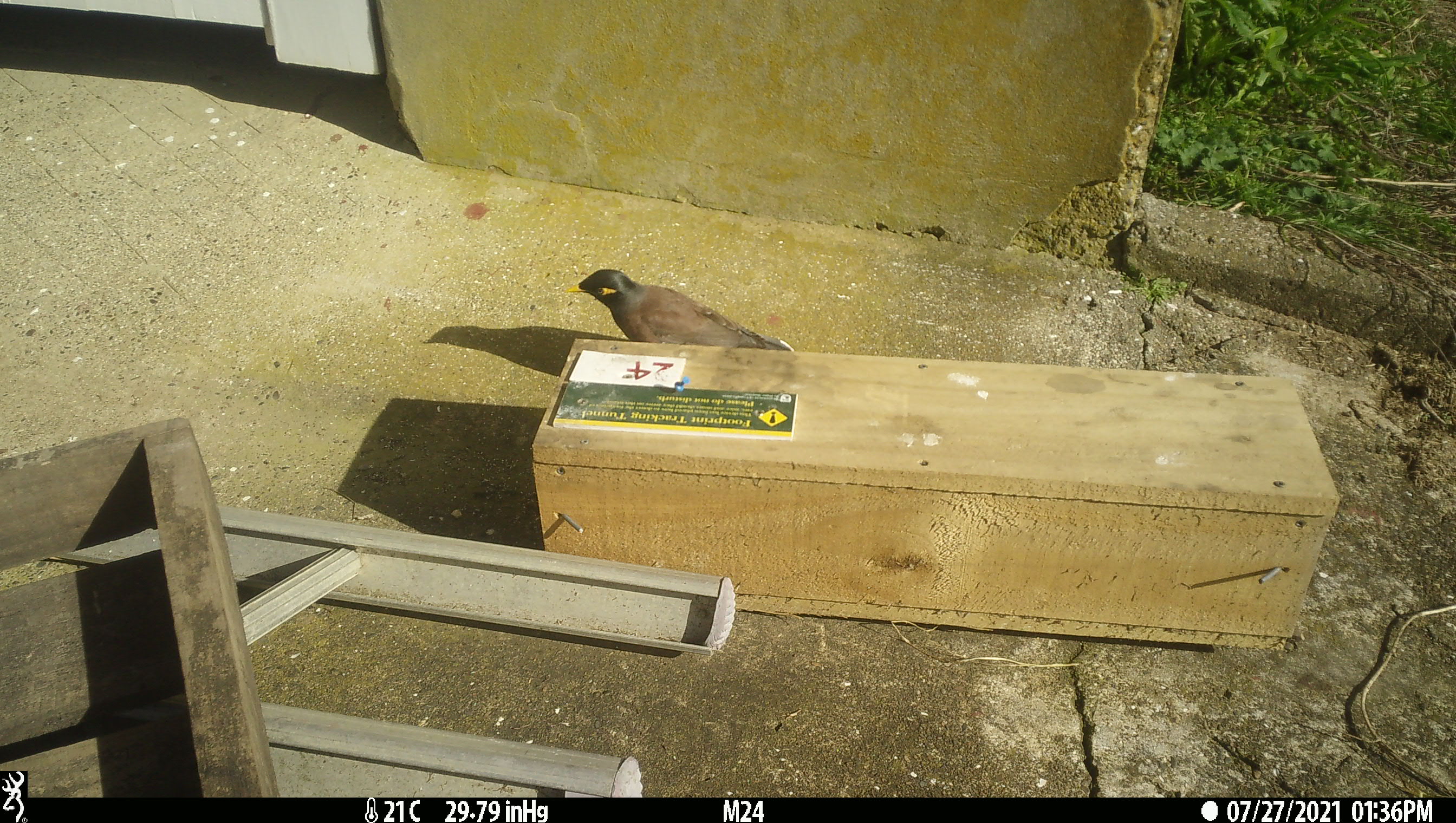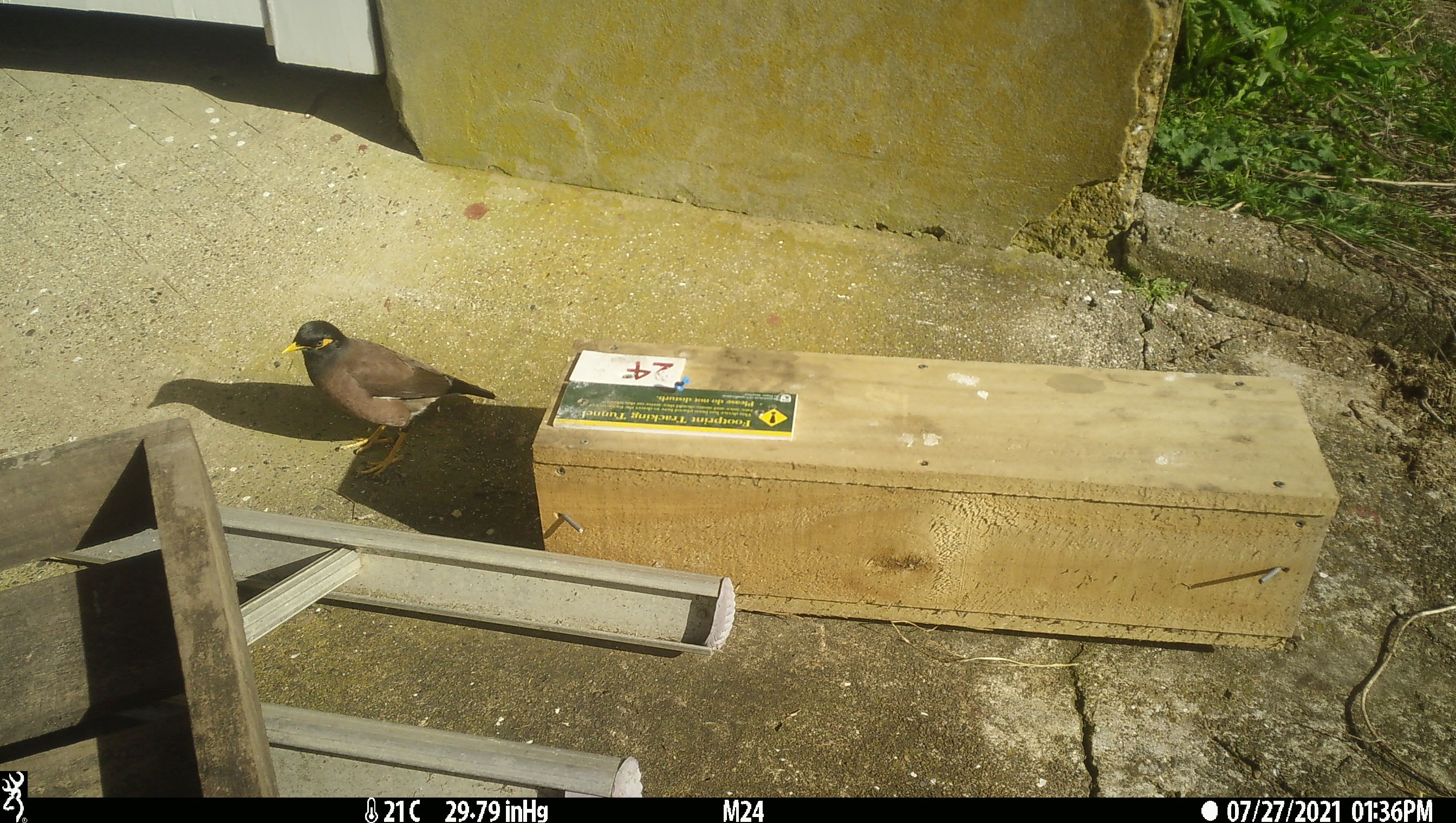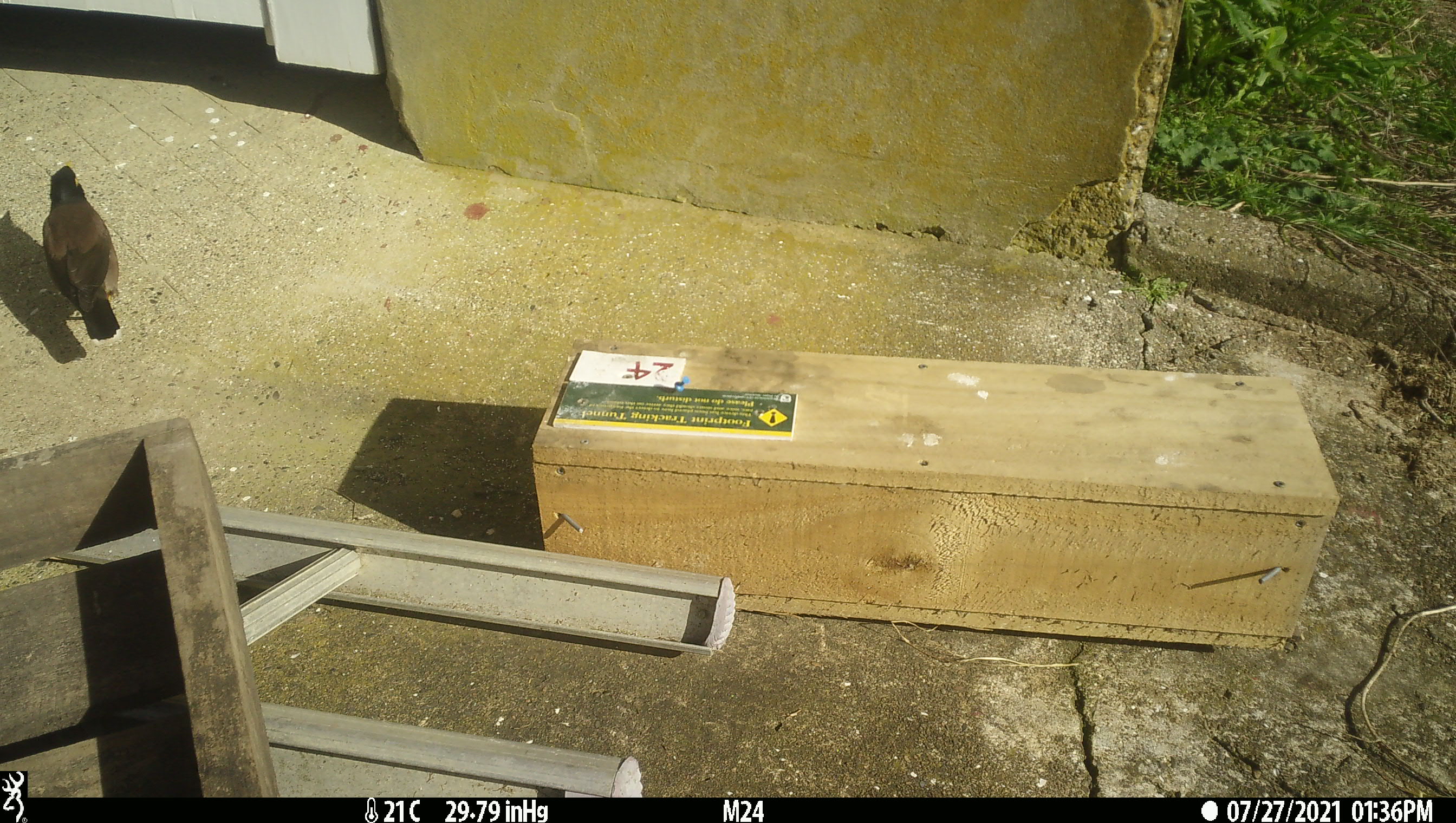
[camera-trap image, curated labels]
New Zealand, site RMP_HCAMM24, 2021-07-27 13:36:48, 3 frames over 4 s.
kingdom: Animalia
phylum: Chordata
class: Aves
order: Passeriformes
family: Sturnidae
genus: Acridotheres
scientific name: Acridotheres tristis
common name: common myna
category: myna